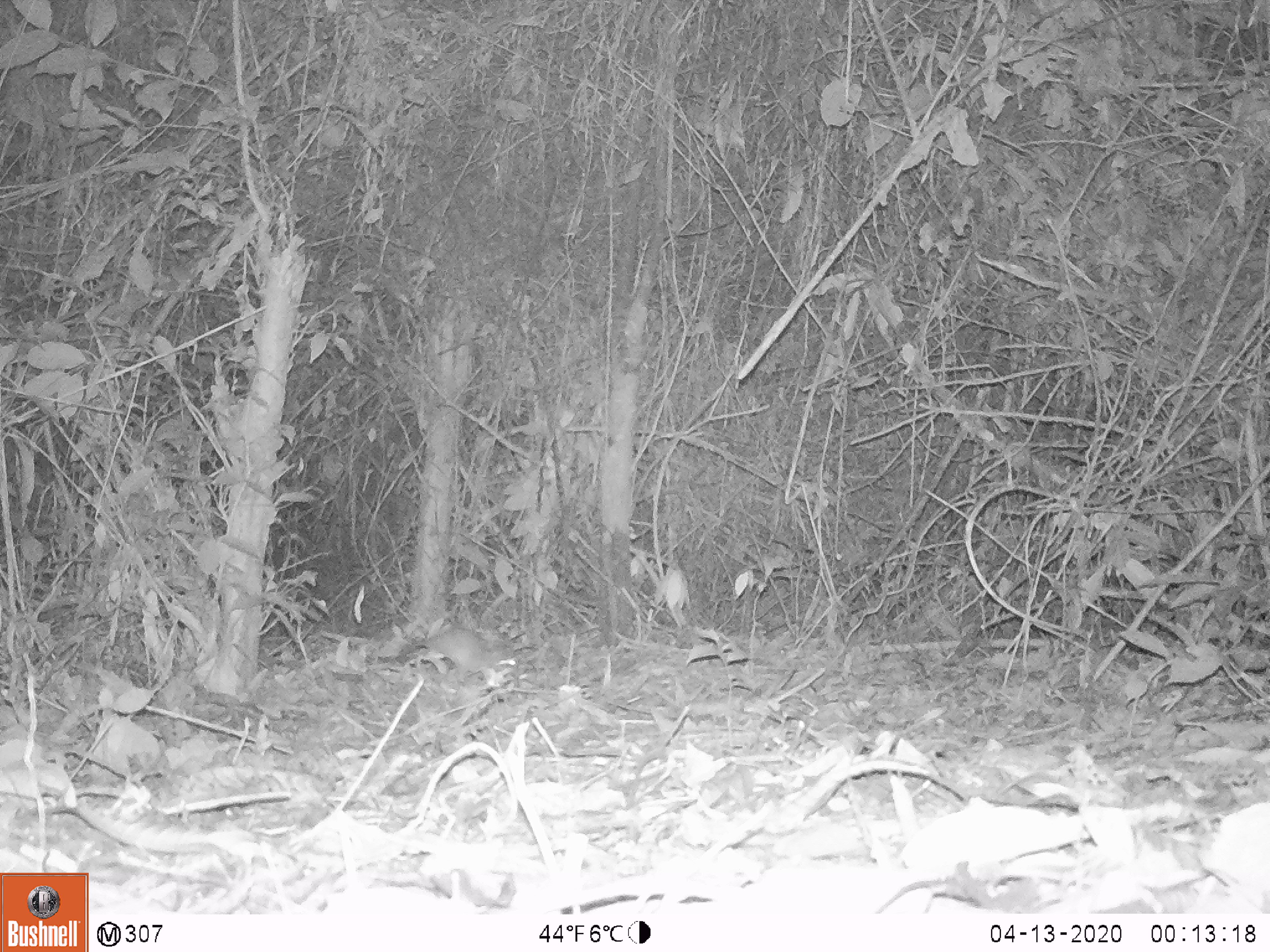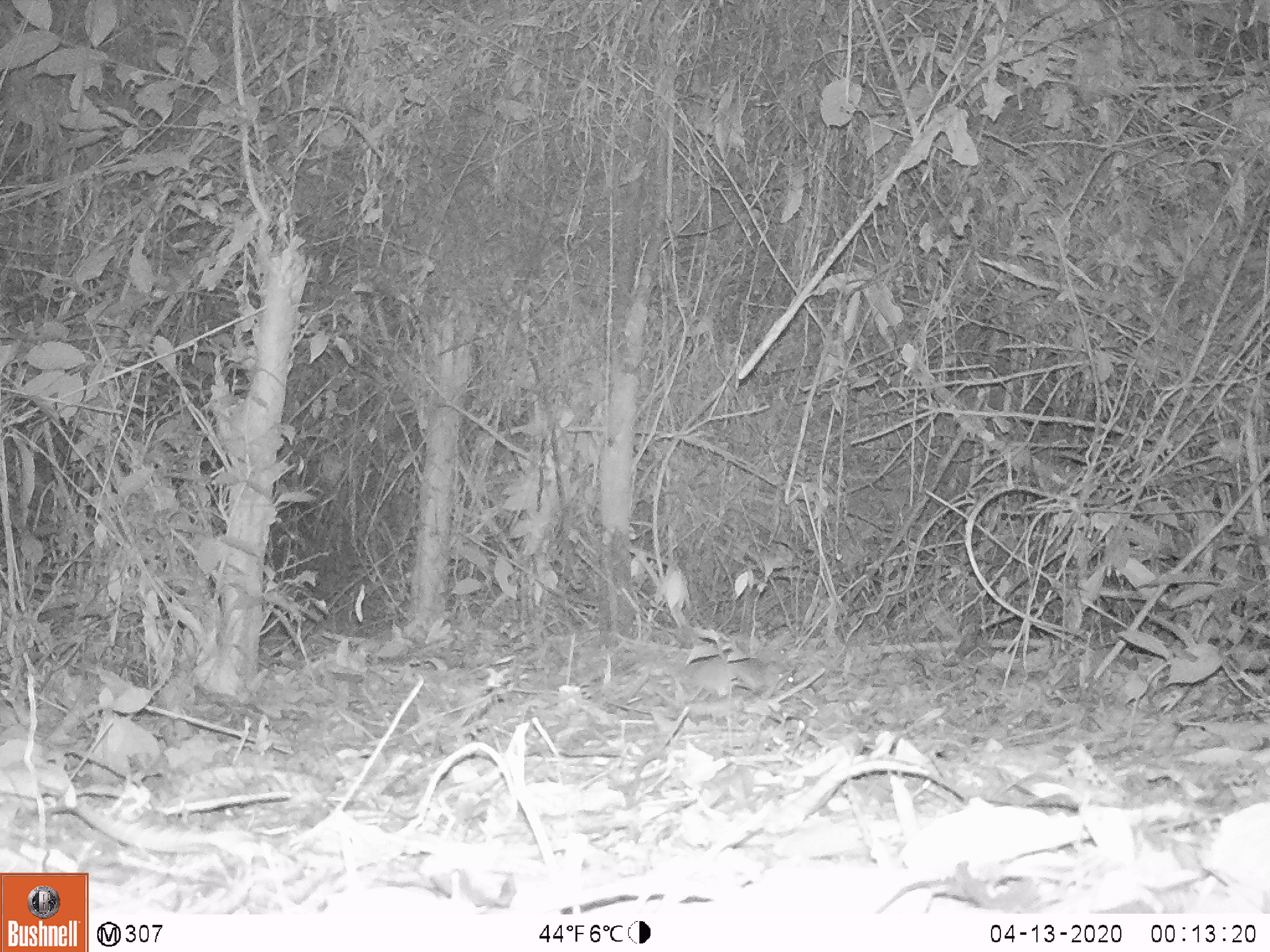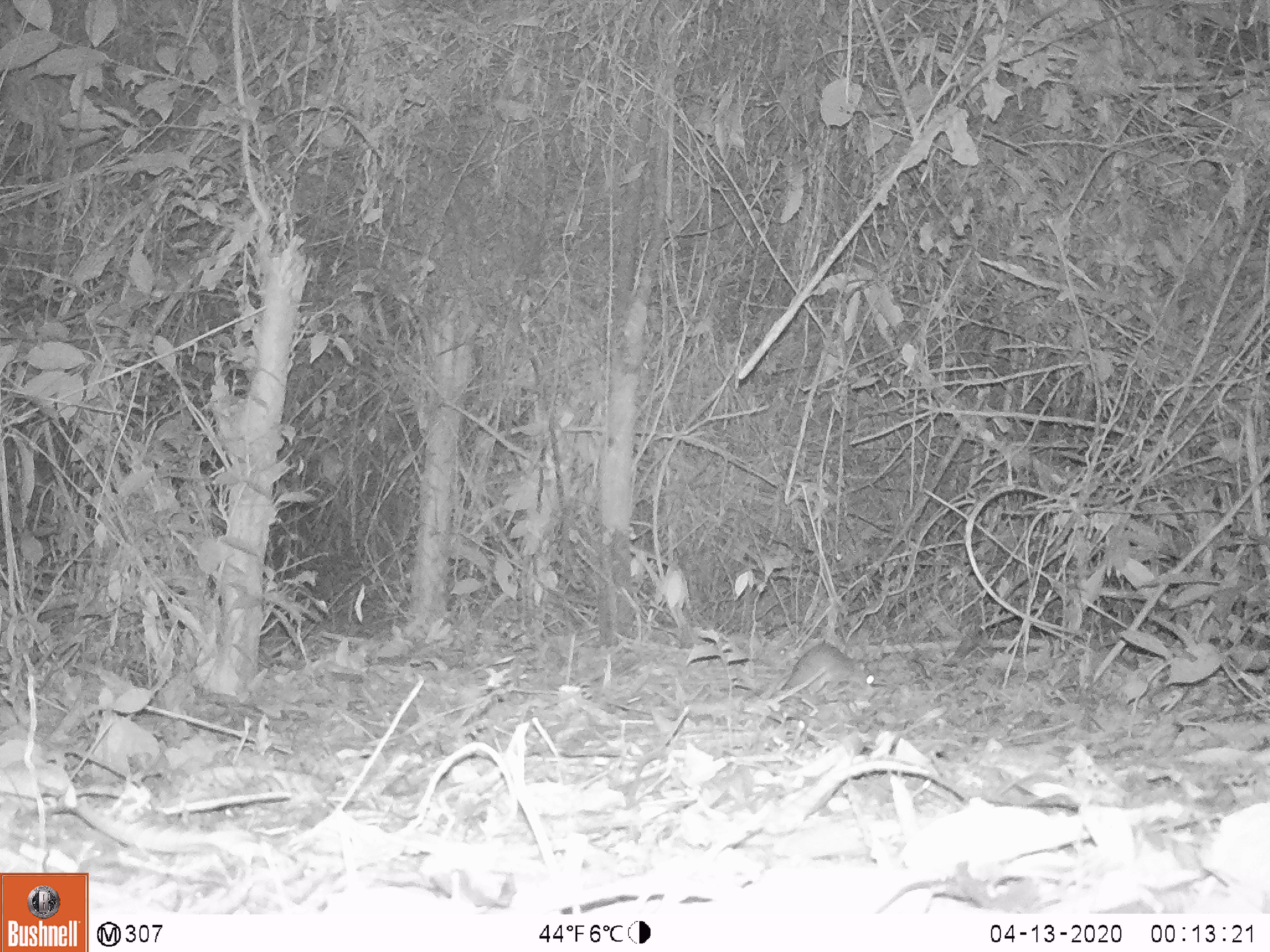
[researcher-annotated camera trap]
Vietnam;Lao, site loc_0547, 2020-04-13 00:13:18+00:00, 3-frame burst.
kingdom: Animalia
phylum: Chordata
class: Mammalia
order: Rodentia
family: Muridae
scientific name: Muridae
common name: old-world mice and rats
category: unidentified murid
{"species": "unidentified murid (old-world mice and rats) (Muridae)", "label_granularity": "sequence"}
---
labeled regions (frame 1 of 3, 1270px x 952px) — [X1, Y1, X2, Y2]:
unidentified murid: [393, 628, 512, 683]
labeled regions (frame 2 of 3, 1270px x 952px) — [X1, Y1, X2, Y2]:
unidentified murid: [679, 655, 794, 697]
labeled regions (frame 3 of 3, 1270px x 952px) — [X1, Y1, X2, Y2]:
unidentified murid: [775, 641, 874, 693]